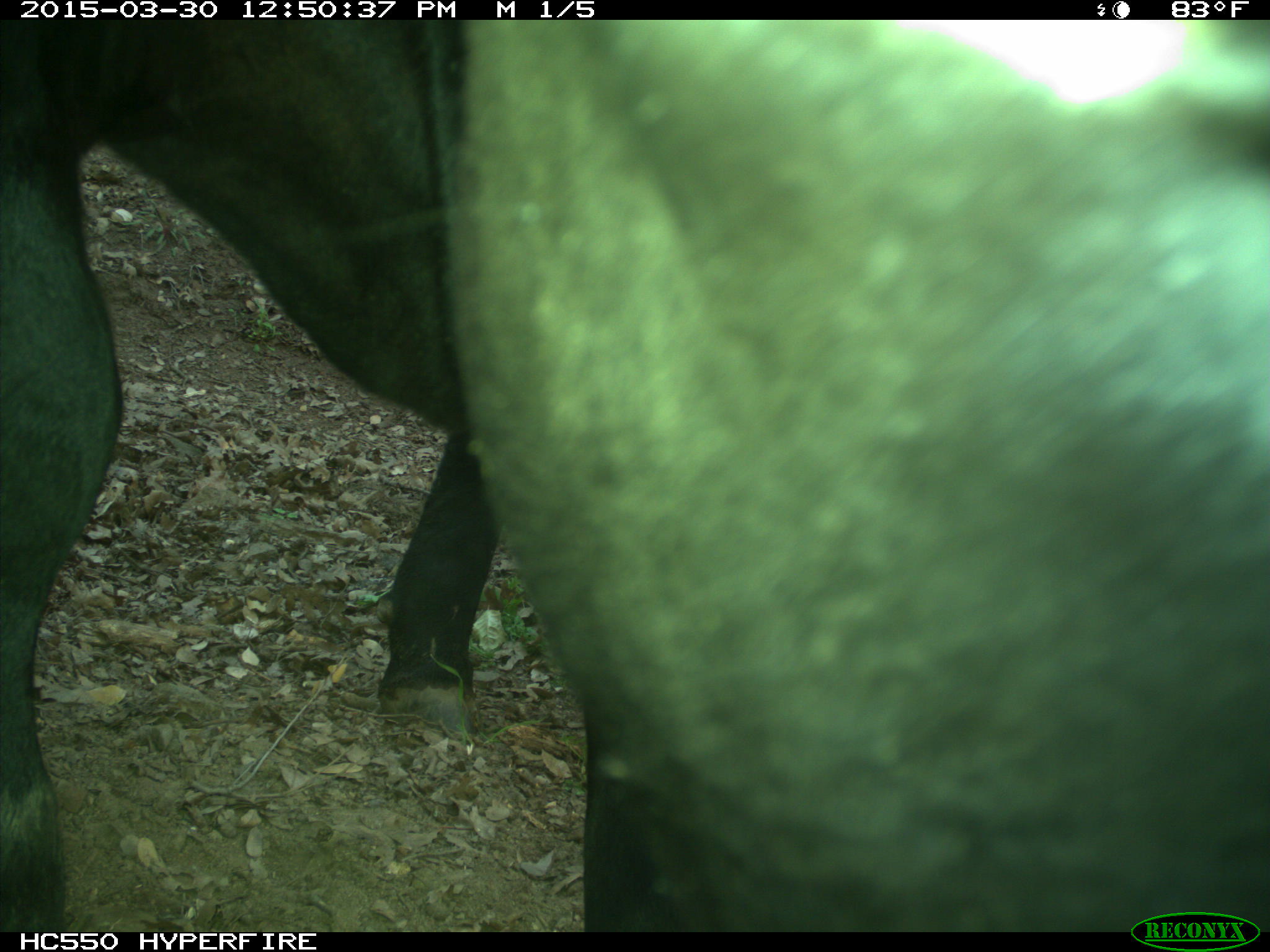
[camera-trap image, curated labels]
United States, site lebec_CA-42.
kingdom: Animalia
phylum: Chordata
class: Mammalia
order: Artiodactyla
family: Bovidae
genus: Bos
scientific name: Bos taurus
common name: domestic cow